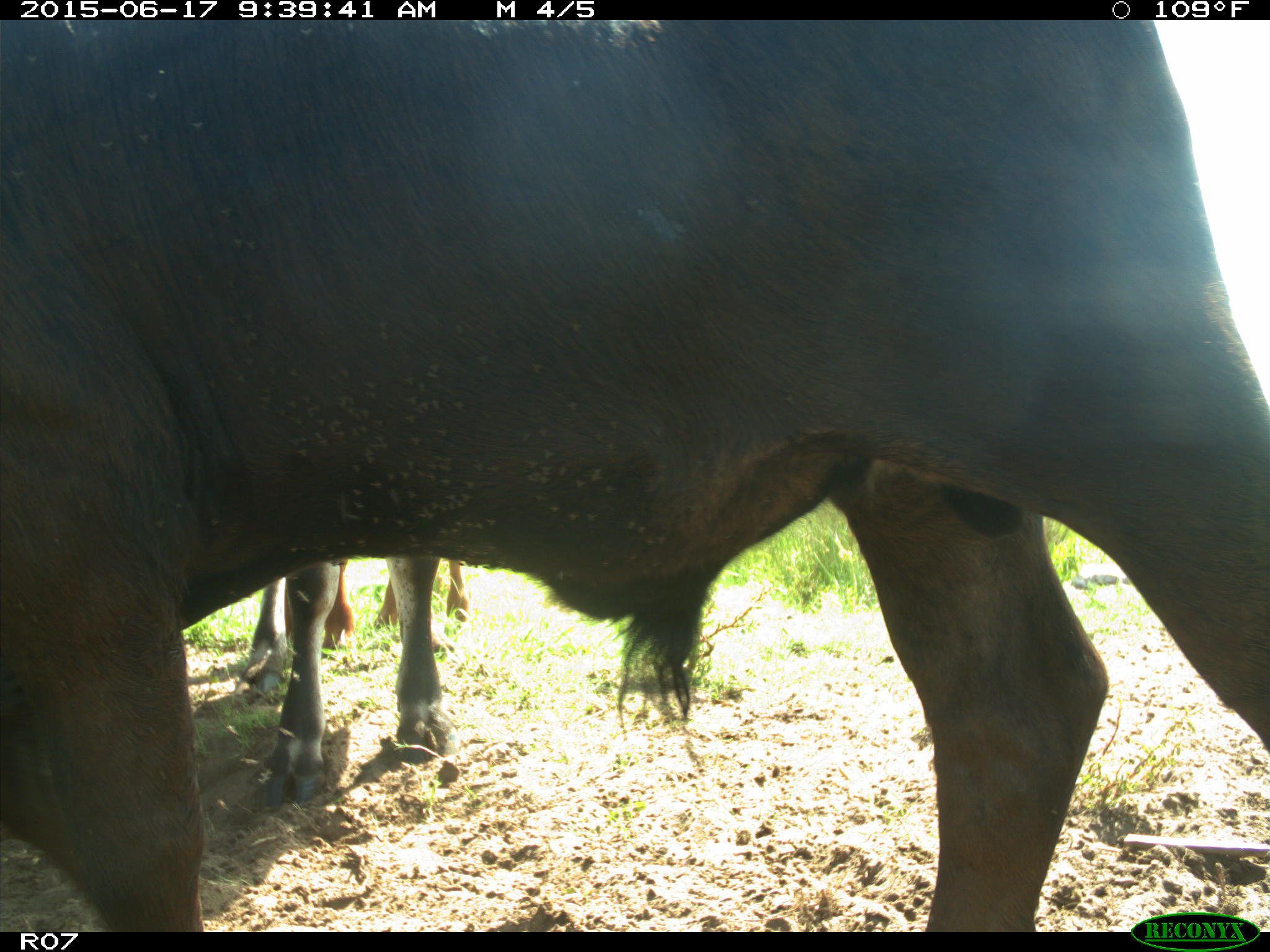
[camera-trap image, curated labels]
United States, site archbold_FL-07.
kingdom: Animalia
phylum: Chordata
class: Mammalia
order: Artiodactyla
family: Bovidae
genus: Bos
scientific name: Bos taurus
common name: domestic cow